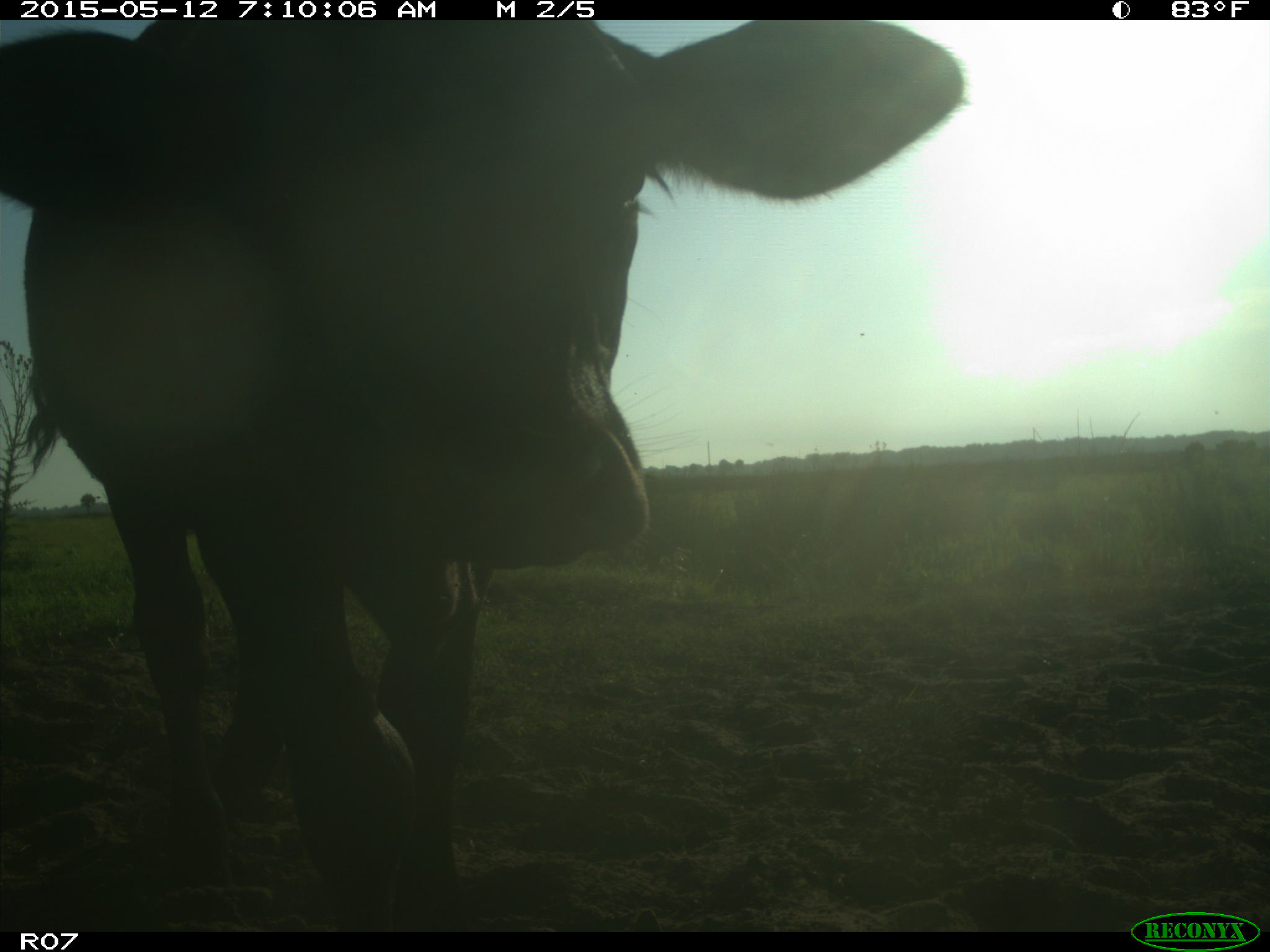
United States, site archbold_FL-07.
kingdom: Animalia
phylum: Chordata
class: Mammalia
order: Artiodactyla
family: Bovidae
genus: Bos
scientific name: Bos taurus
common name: domestic cow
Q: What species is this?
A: Bos taurus (domestic cow).